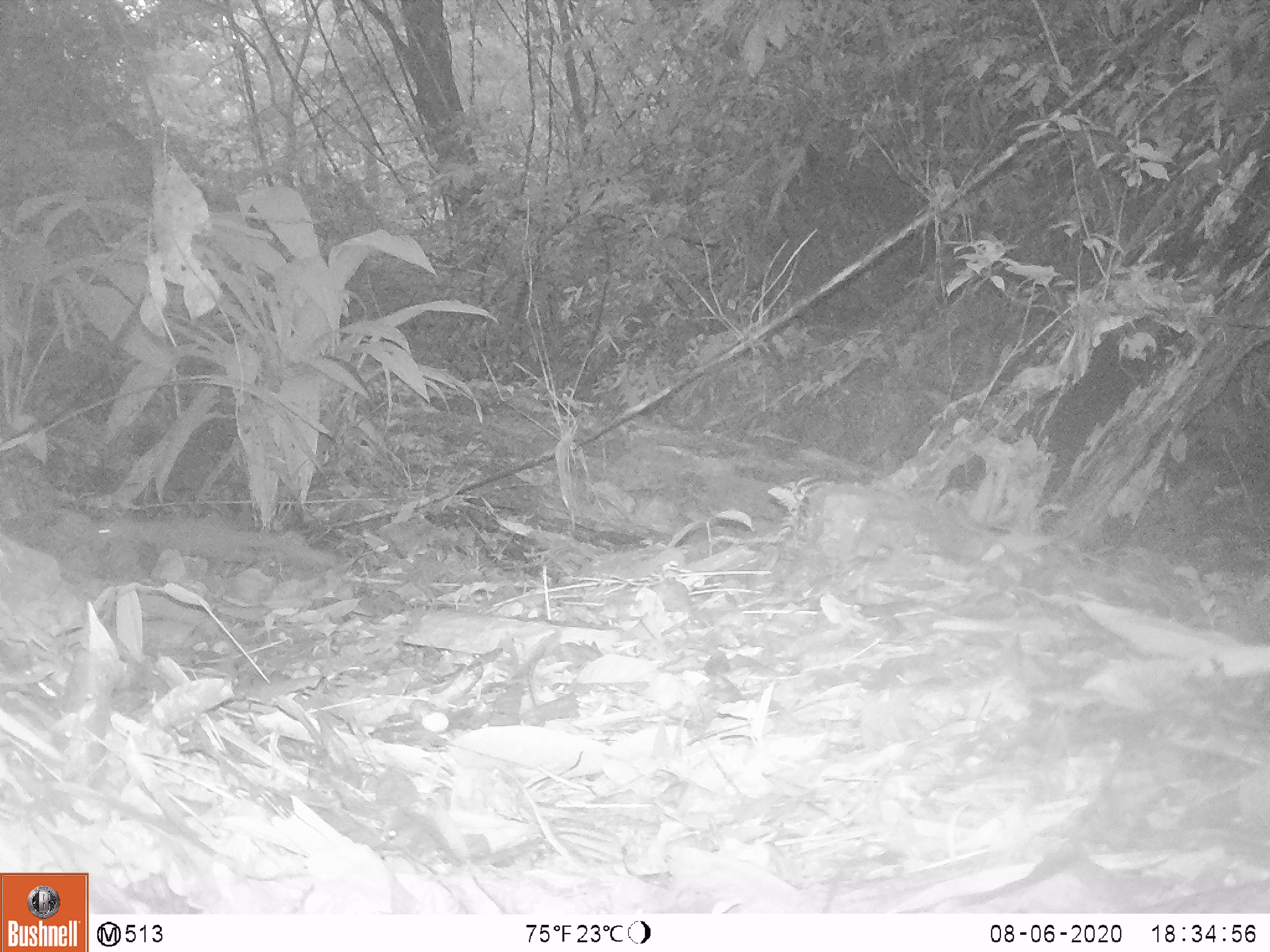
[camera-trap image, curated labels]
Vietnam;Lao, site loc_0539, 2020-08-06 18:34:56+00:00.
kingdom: Animalia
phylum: Chordata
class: Mammalia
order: Carnivora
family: Mustelidae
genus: Melogale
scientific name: Melogale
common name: ferret badger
Ferret badger (Melogale). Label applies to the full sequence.